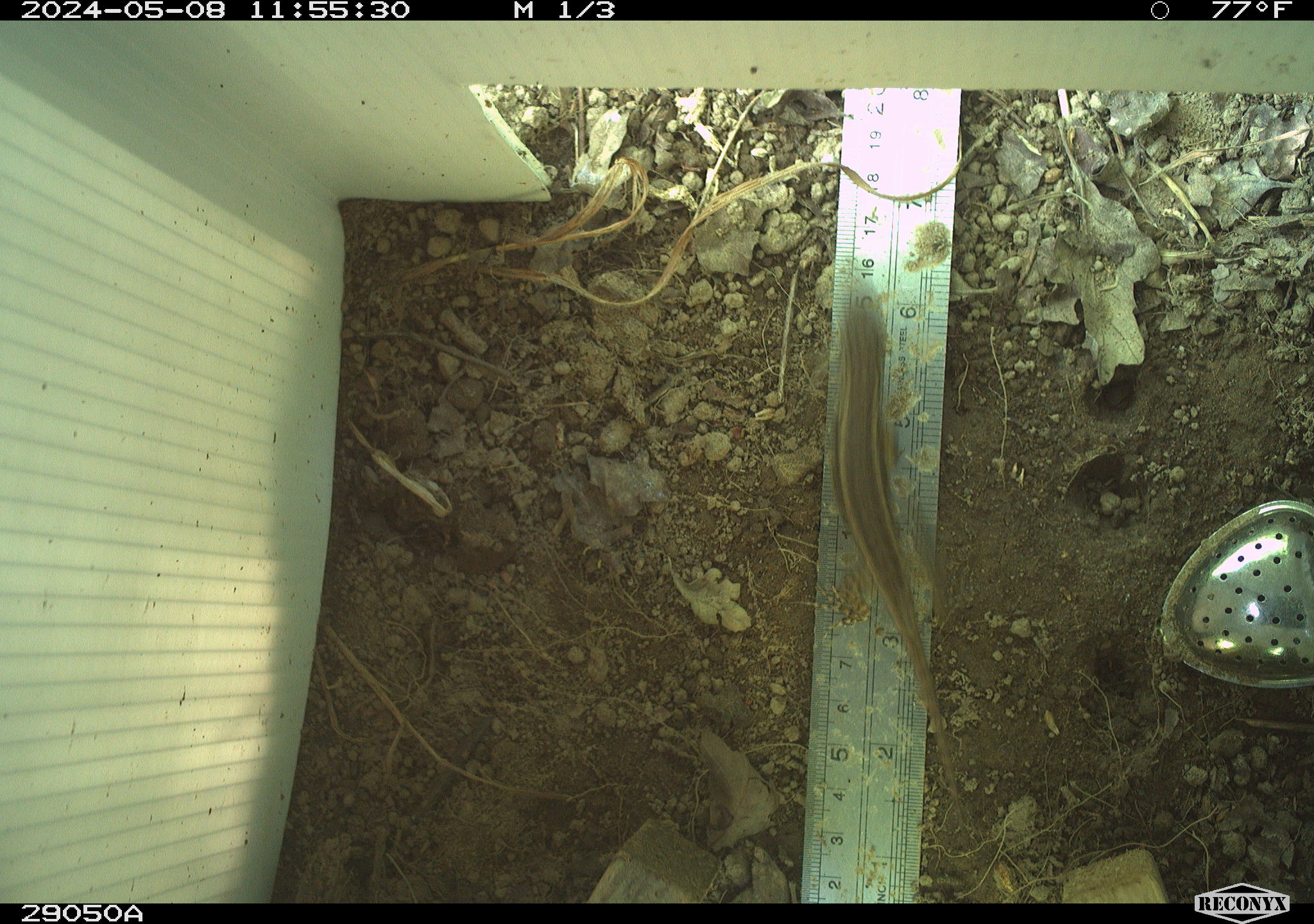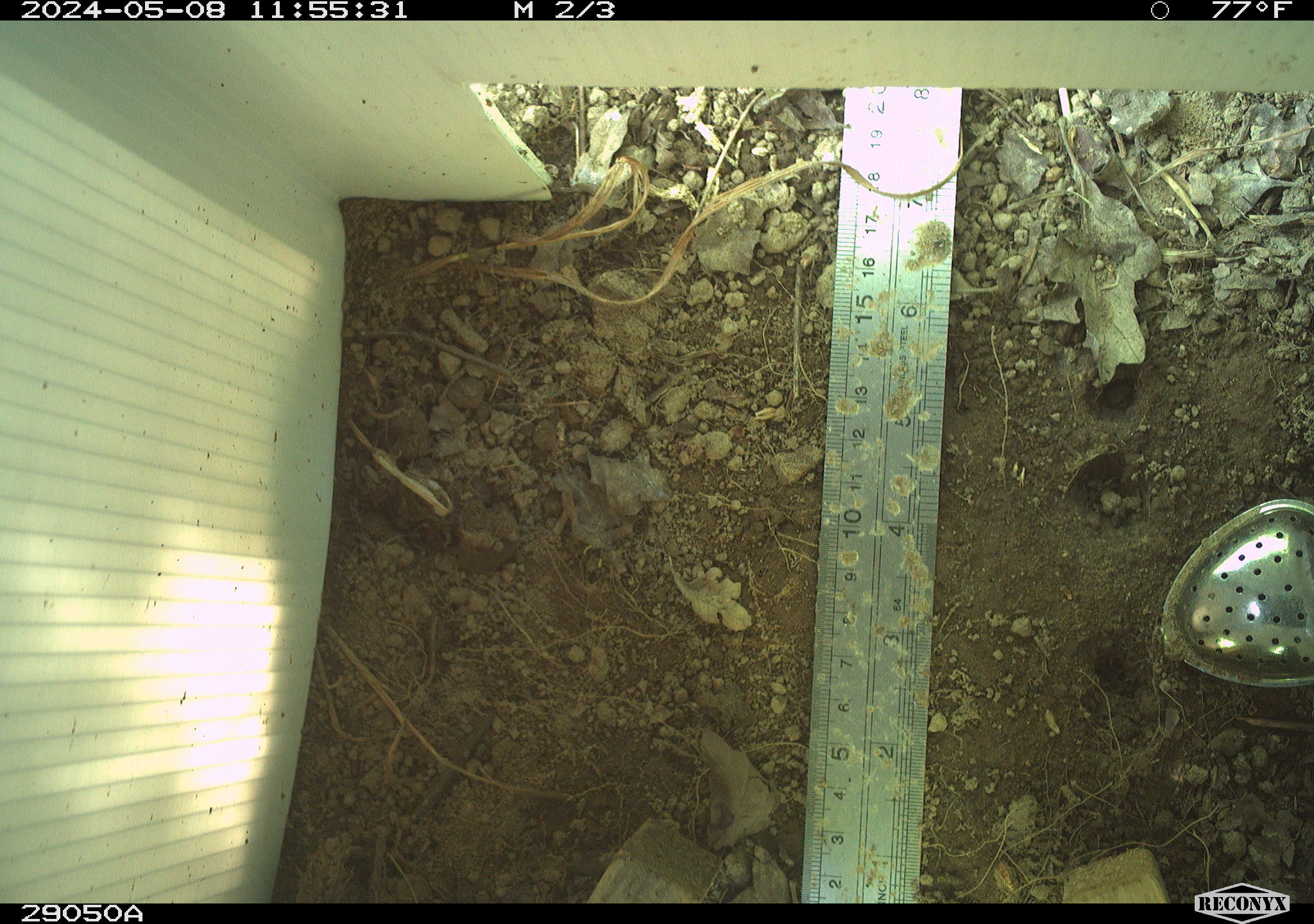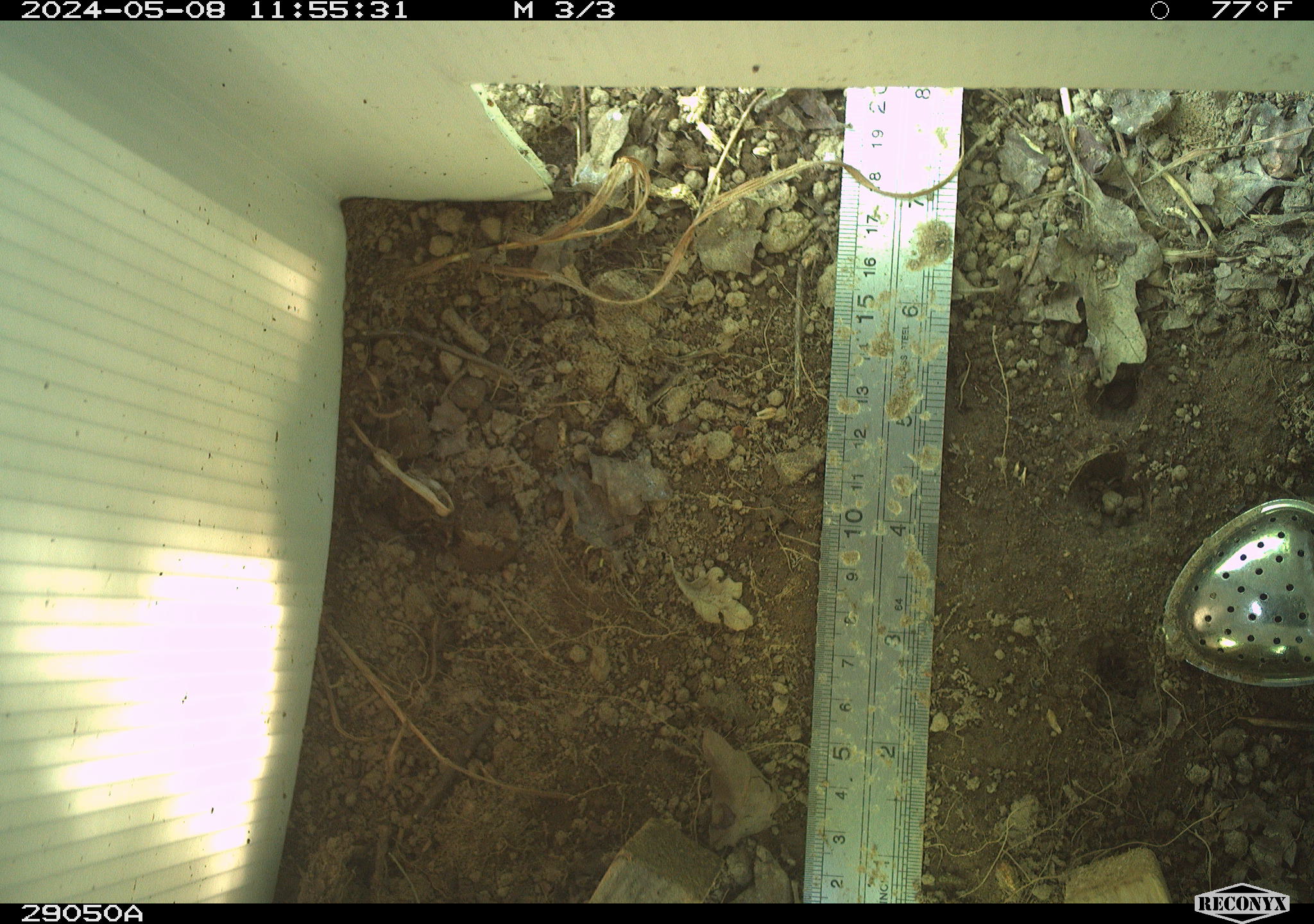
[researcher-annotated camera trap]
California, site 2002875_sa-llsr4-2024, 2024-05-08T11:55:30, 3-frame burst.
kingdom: Animalia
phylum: Chordata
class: Reptilia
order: Squamata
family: Phrynosomatidae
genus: Sceloporus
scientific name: Sceloporus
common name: spiny lizards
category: sceloporus species